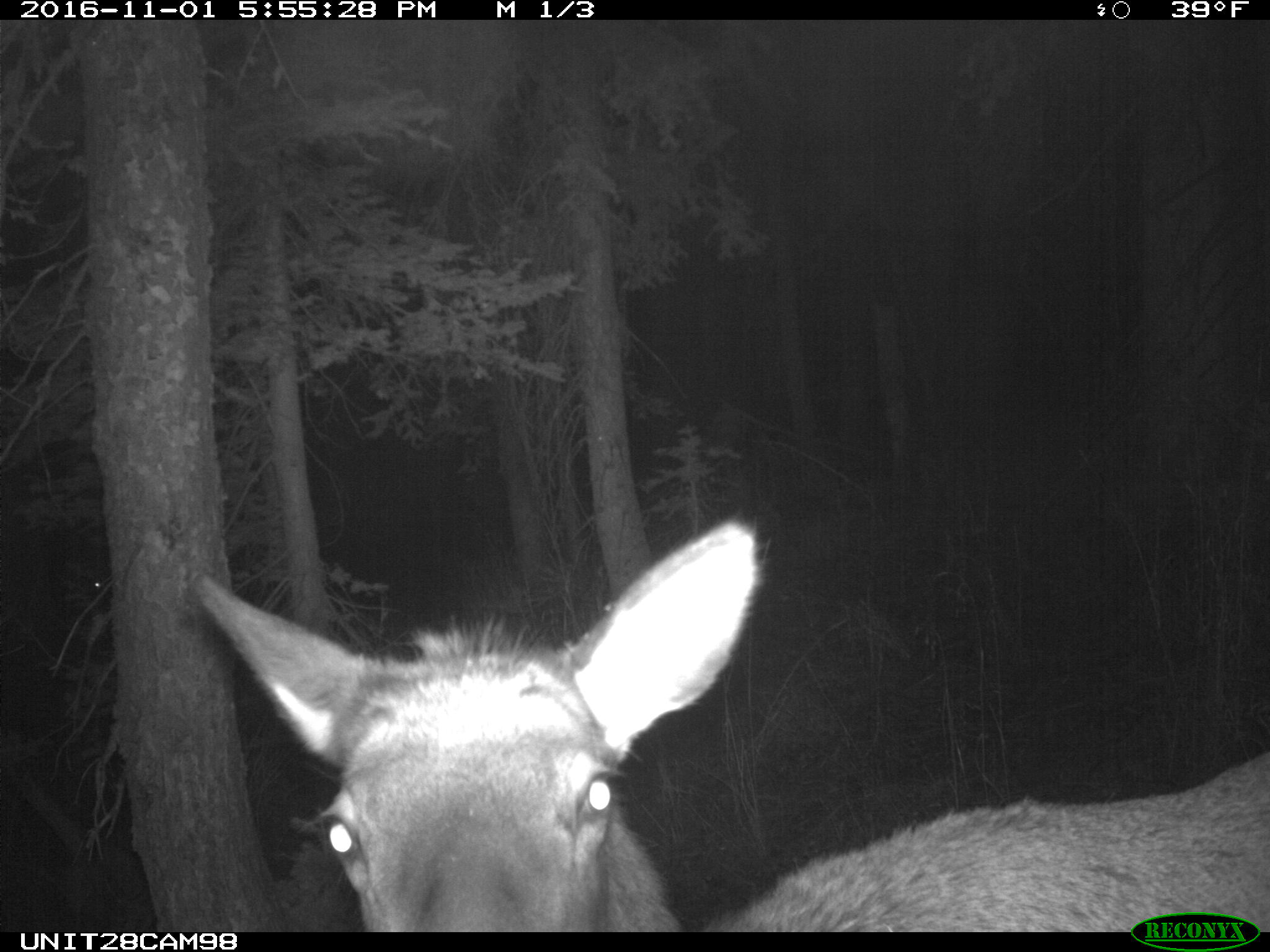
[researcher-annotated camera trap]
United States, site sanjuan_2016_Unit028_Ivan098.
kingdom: Animalia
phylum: Chordata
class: Mammalia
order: Artiodactyla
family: Cervidae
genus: Cervus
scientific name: Cervus elaphus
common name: red deer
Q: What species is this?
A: Cervus elaphus (red deer).